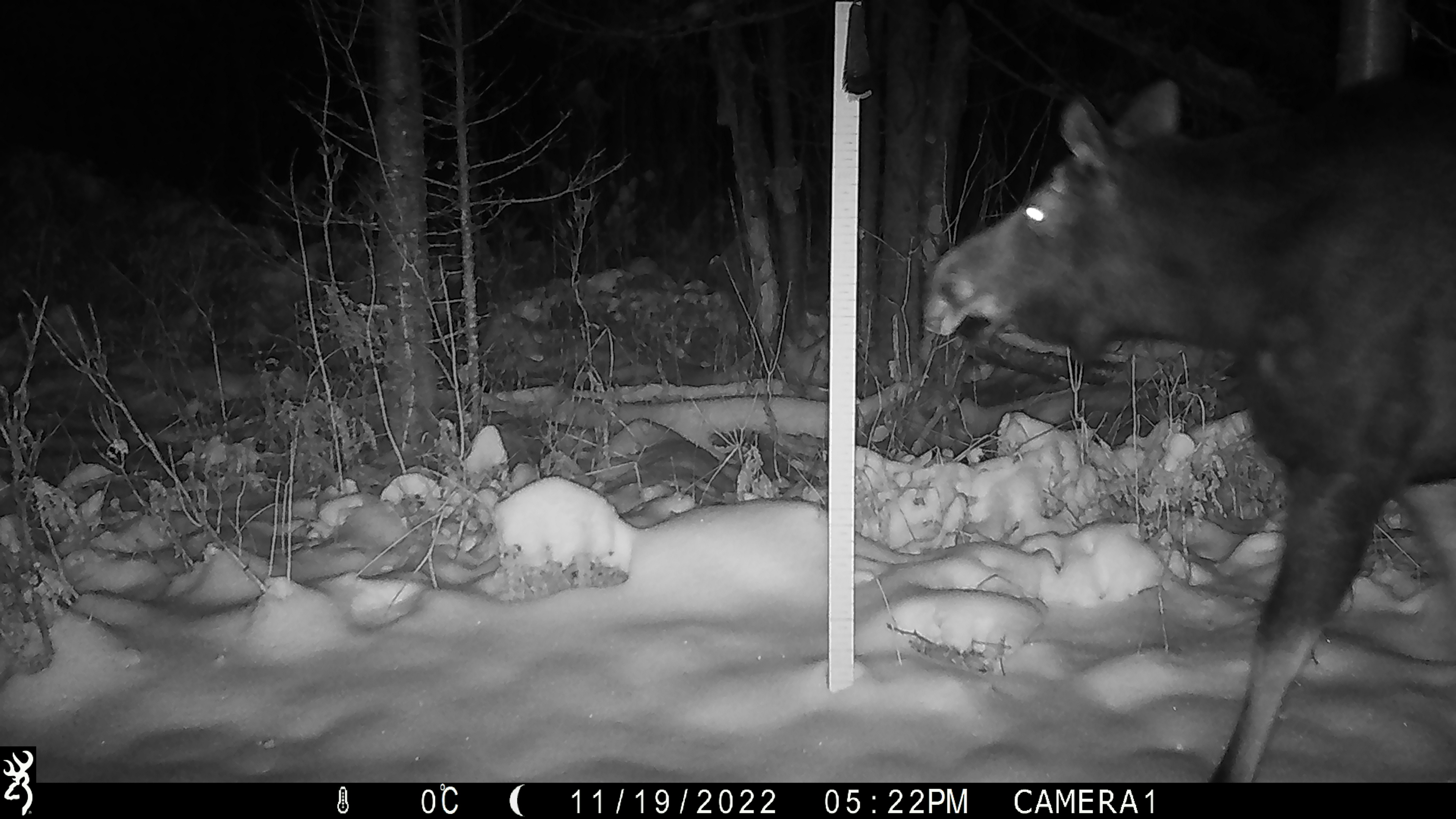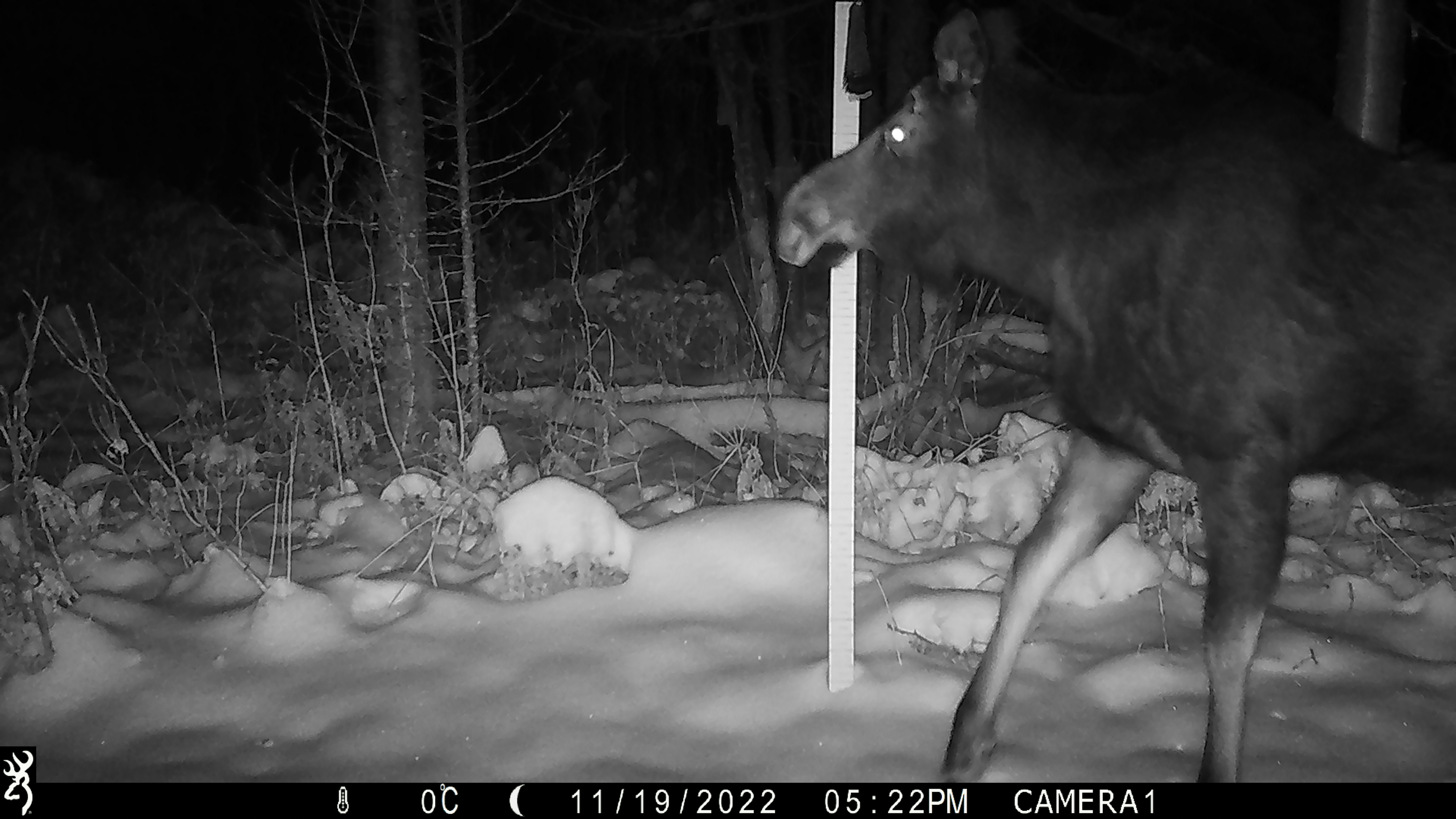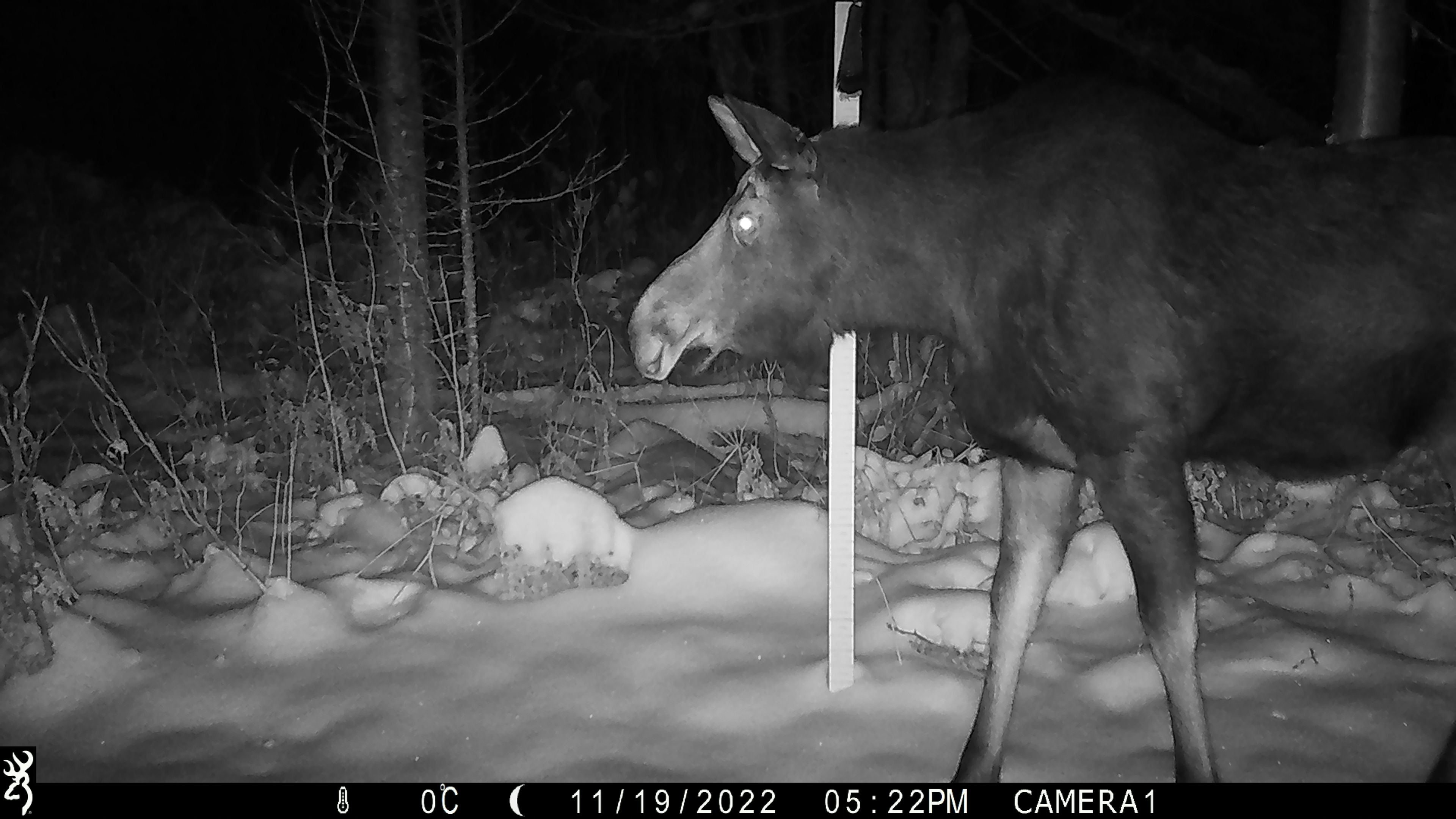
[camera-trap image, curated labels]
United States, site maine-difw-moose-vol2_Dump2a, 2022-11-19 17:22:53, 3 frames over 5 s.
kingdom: Animalia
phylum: Chordata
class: Mammalia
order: Artiodactyla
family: Cervidae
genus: Alces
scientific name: Alces alces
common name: moose